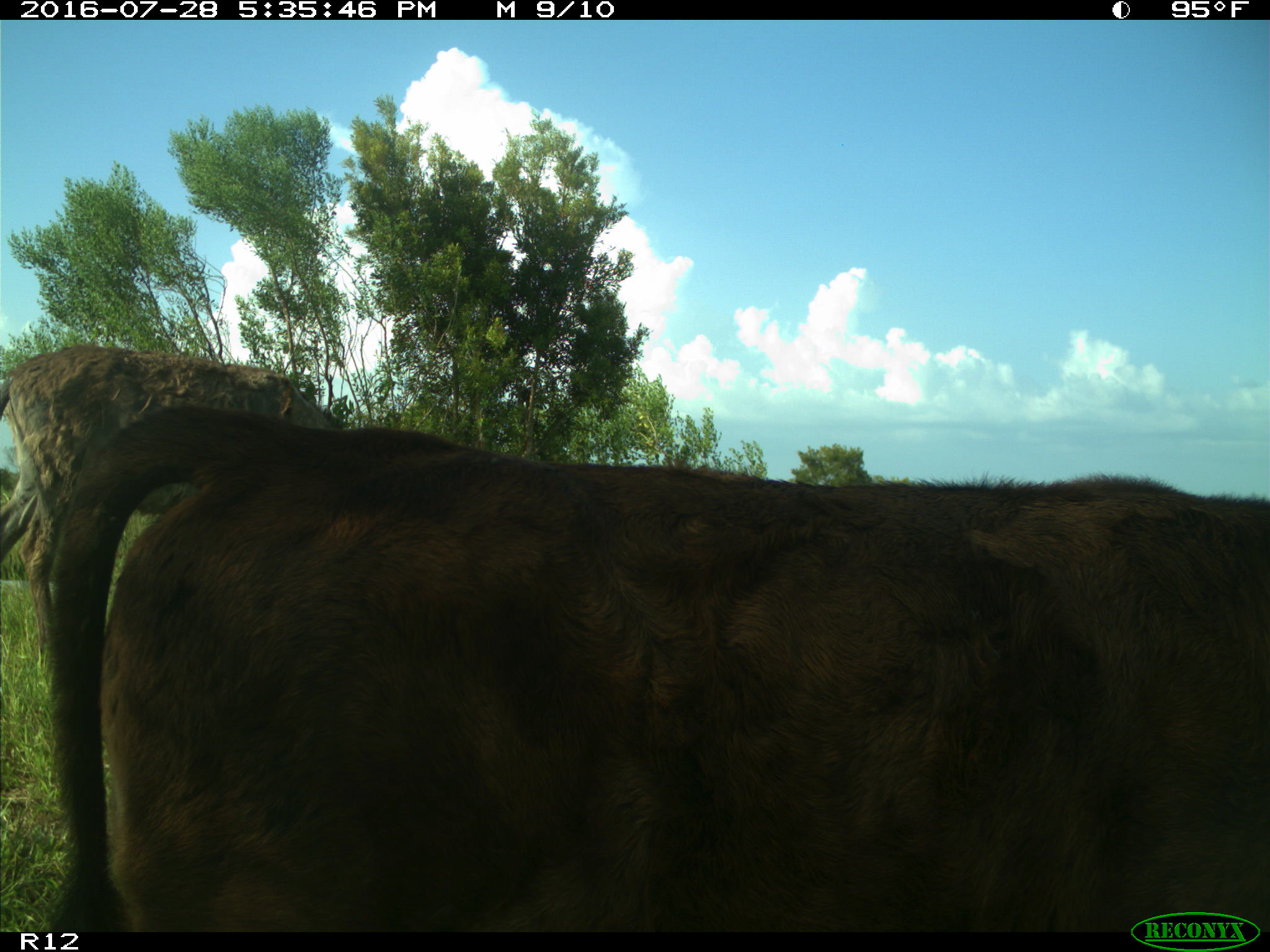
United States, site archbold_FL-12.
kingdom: Animalia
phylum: Chordata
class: Mammalia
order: Artiodactyla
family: Bovidae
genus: Bos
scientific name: Bos taurus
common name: domestic cow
Bos taurus (domestic cow).